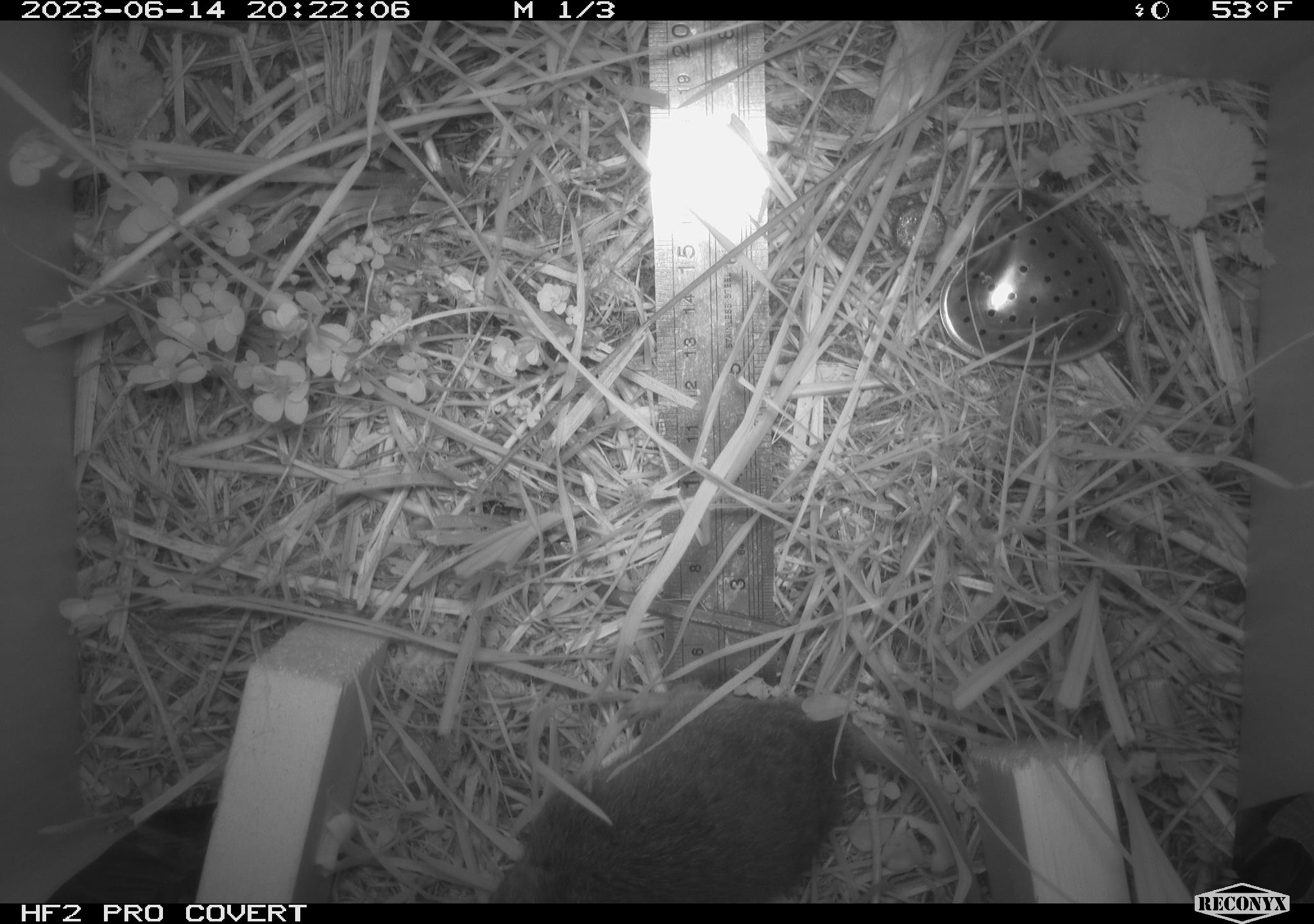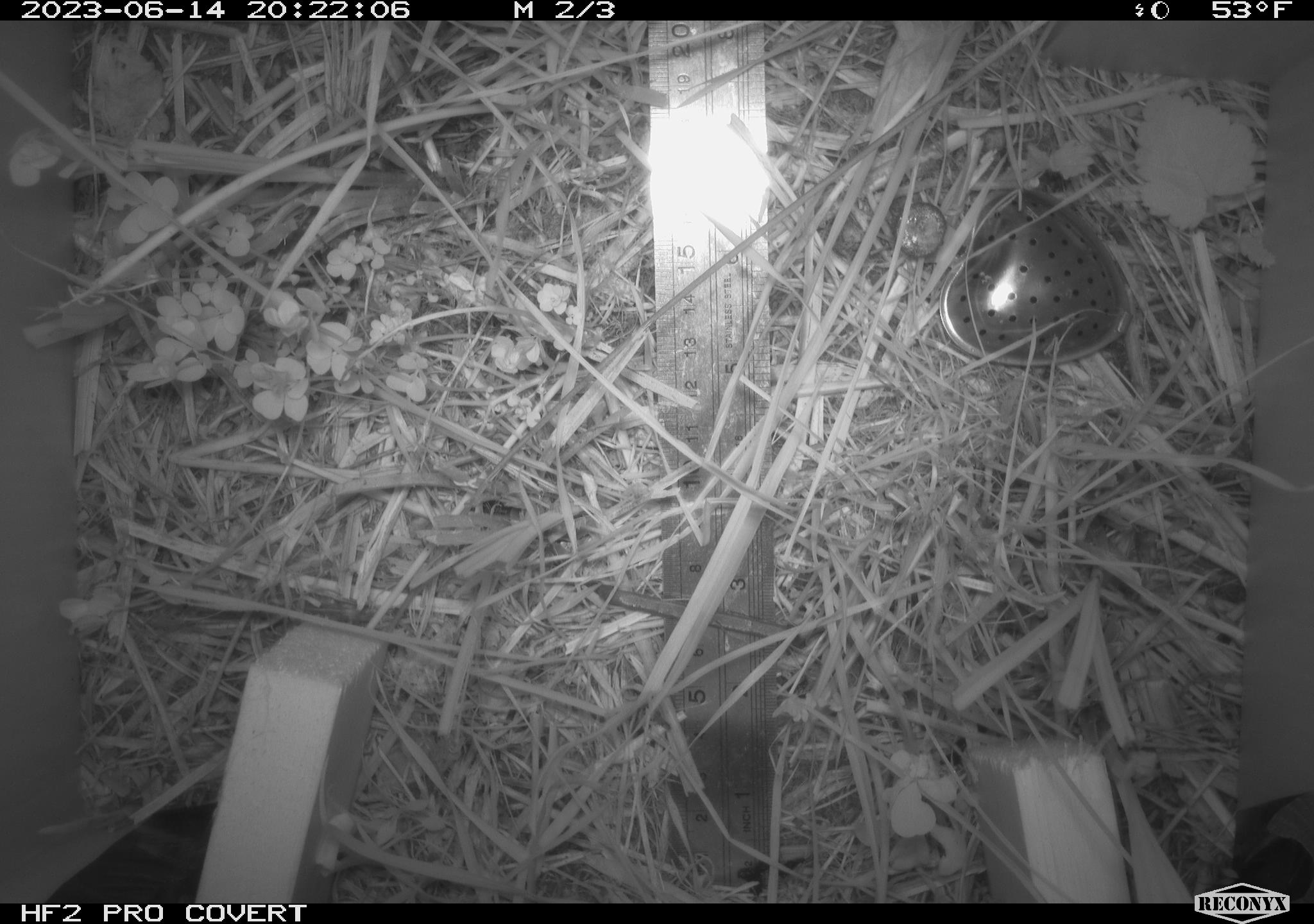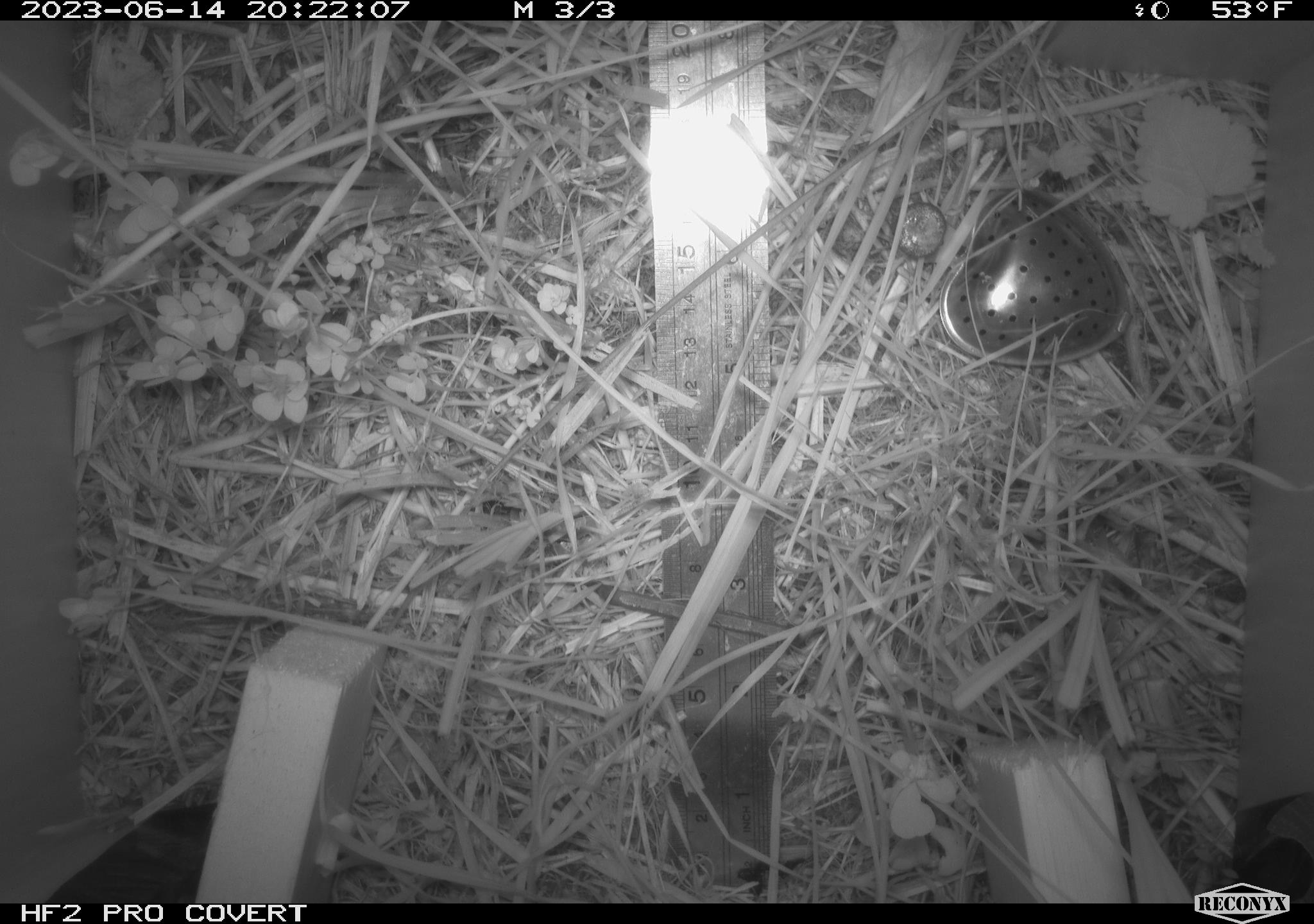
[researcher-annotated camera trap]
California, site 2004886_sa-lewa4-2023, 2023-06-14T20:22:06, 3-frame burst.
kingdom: Animalia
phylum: Chordata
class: Mammalia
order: Rodentia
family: Cricetidae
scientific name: Cricetidae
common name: hamsters, voles, lemmings, and allies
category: cricetidae family